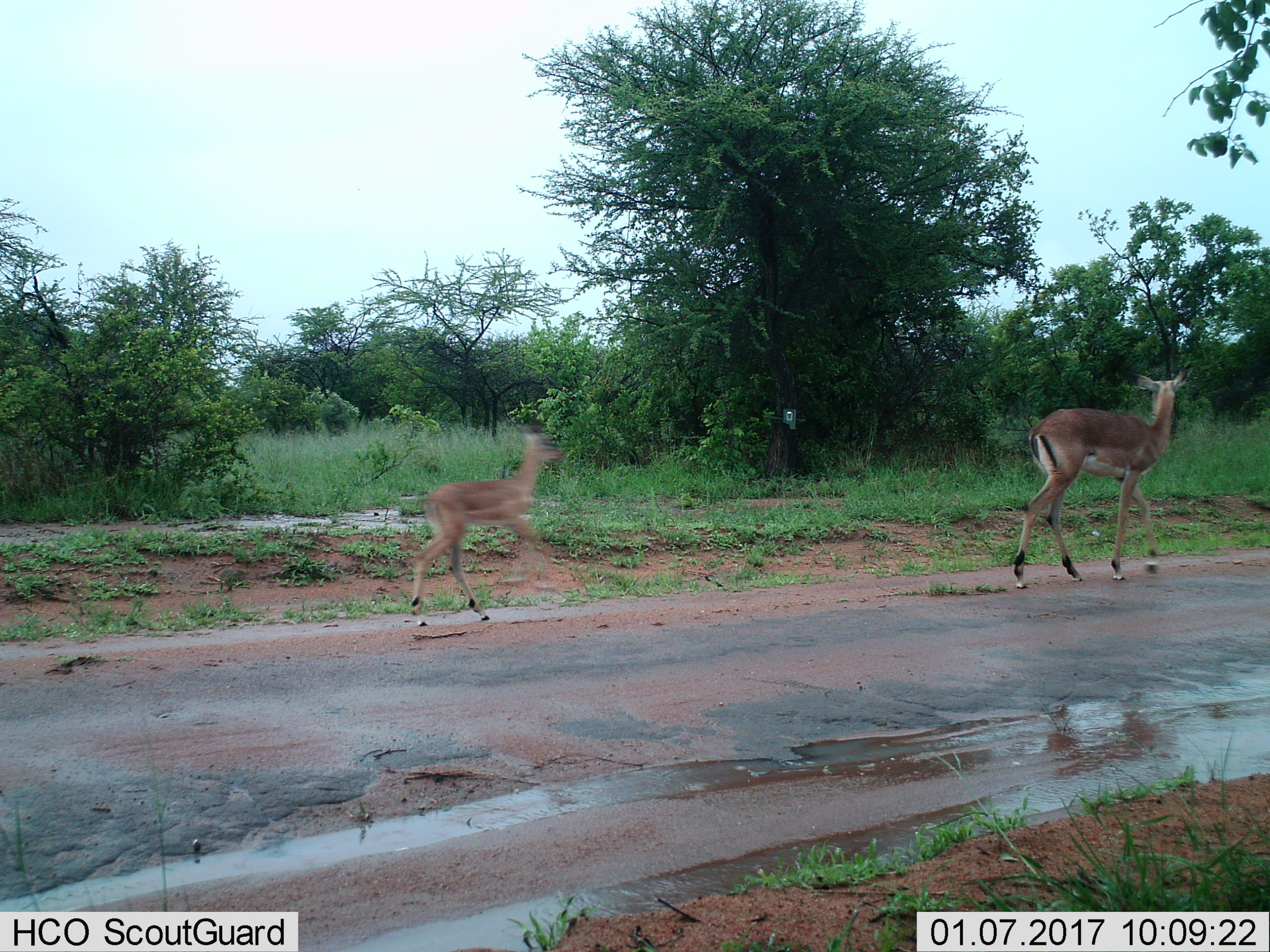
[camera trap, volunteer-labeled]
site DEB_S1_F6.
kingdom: Animalia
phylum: Chordata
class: Mammalia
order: Artiodactyla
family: Bovidae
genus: Aepyceros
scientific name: Aepyceros melampus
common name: impala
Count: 2.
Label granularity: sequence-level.